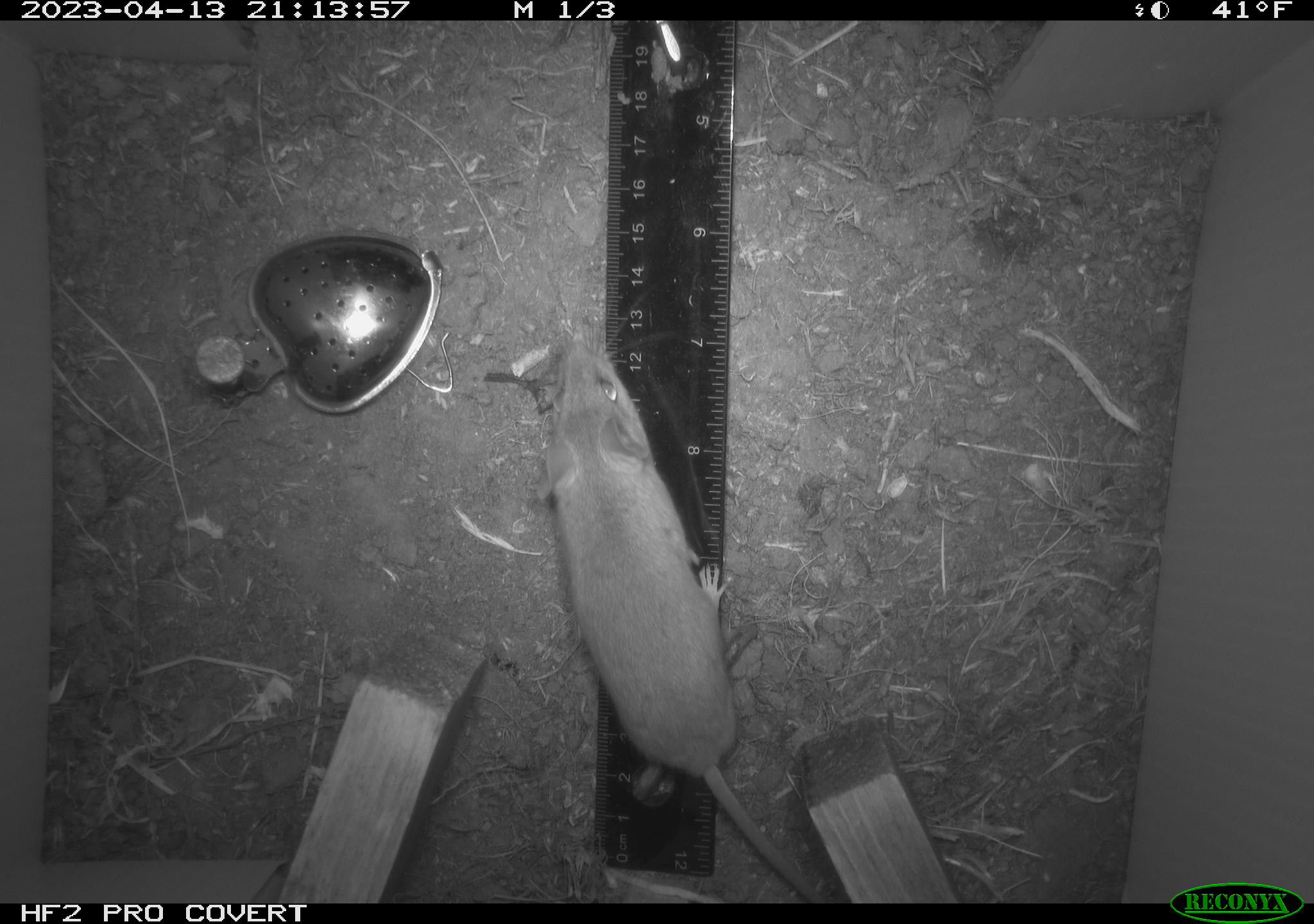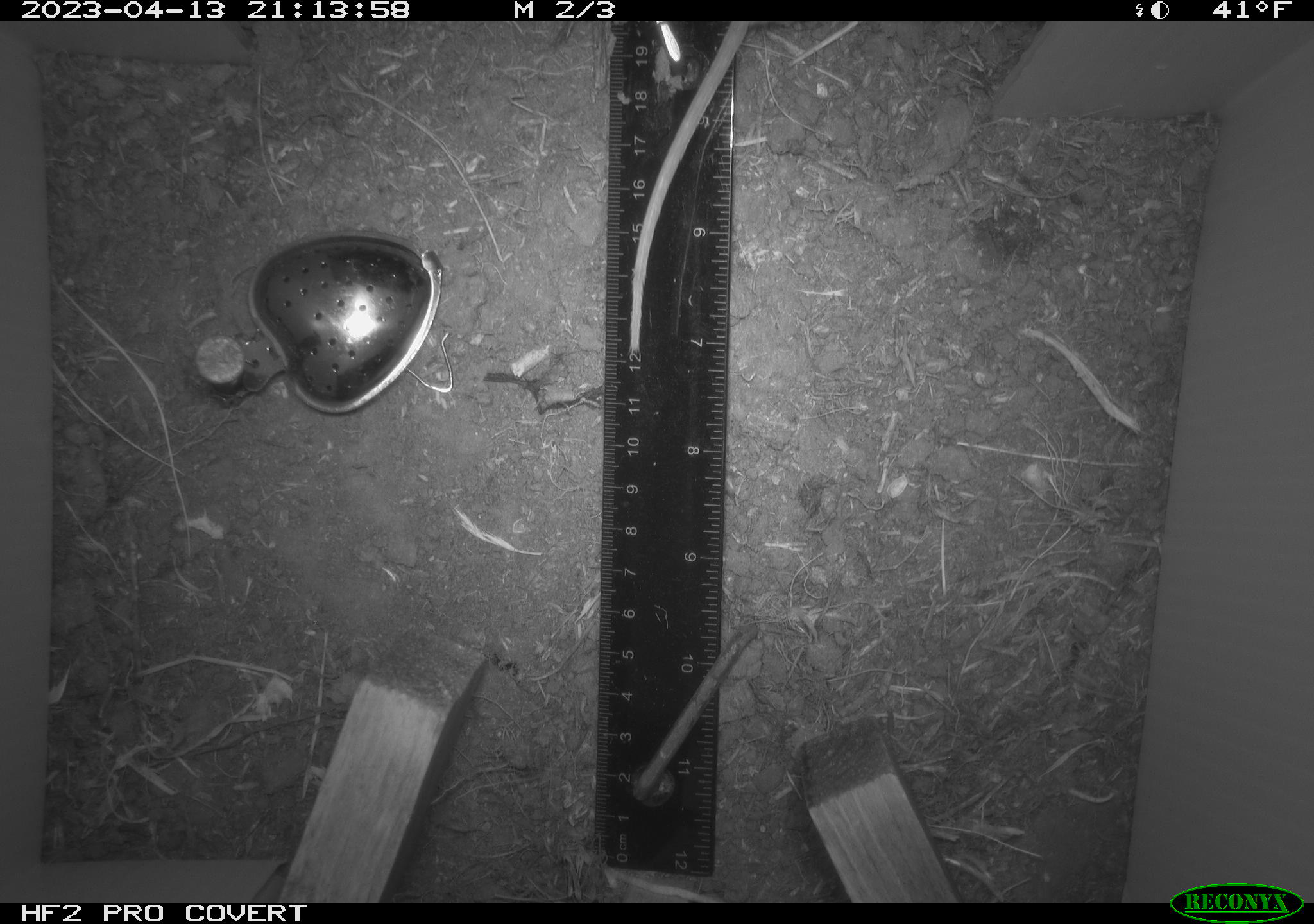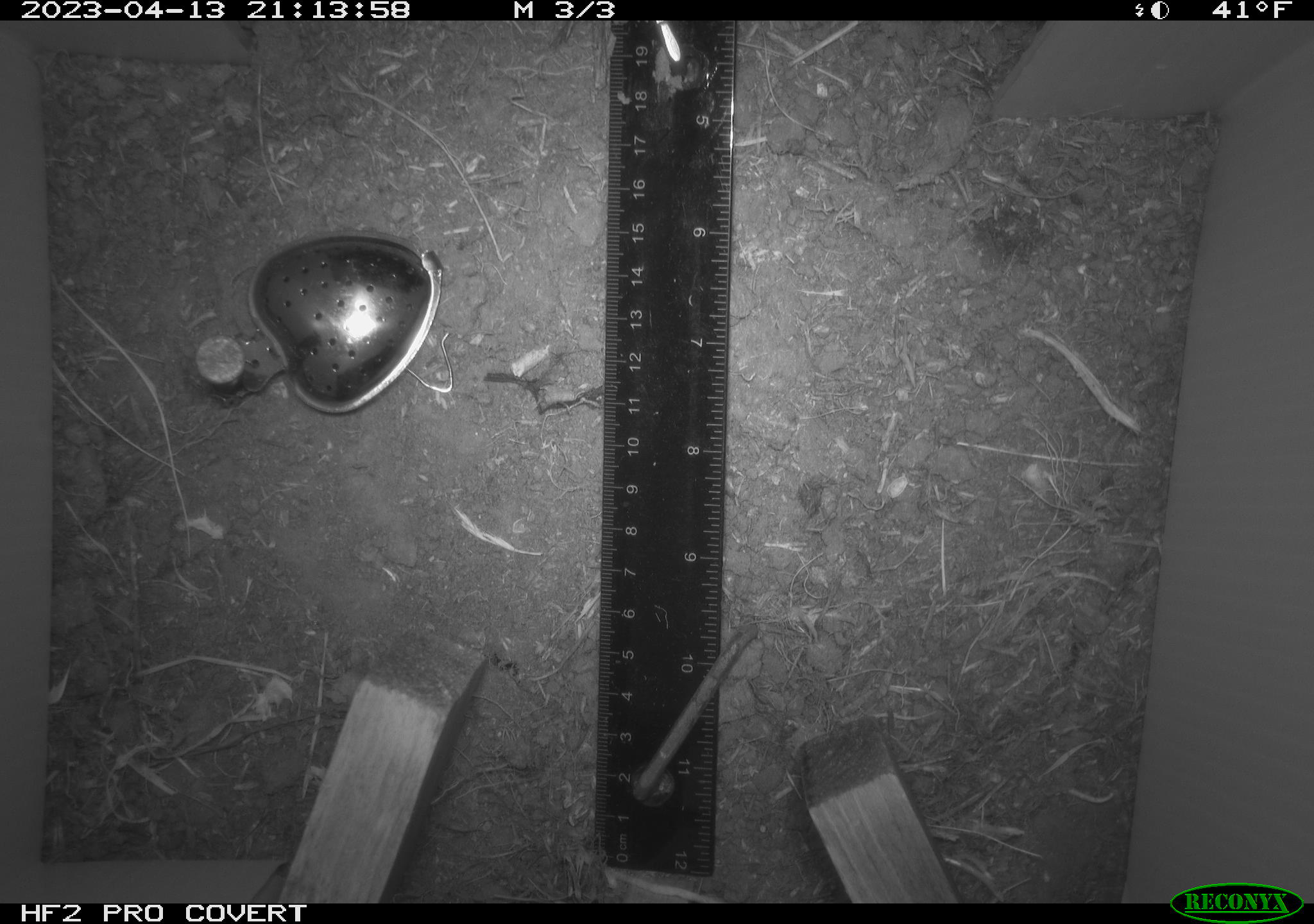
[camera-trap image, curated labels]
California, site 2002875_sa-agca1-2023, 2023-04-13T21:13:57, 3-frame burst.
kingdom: Animalia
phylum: Chordata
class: Mammalia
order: Rodentia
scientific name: Rodentia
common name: mouse species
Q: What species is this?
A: Mouse species (Rodentia).